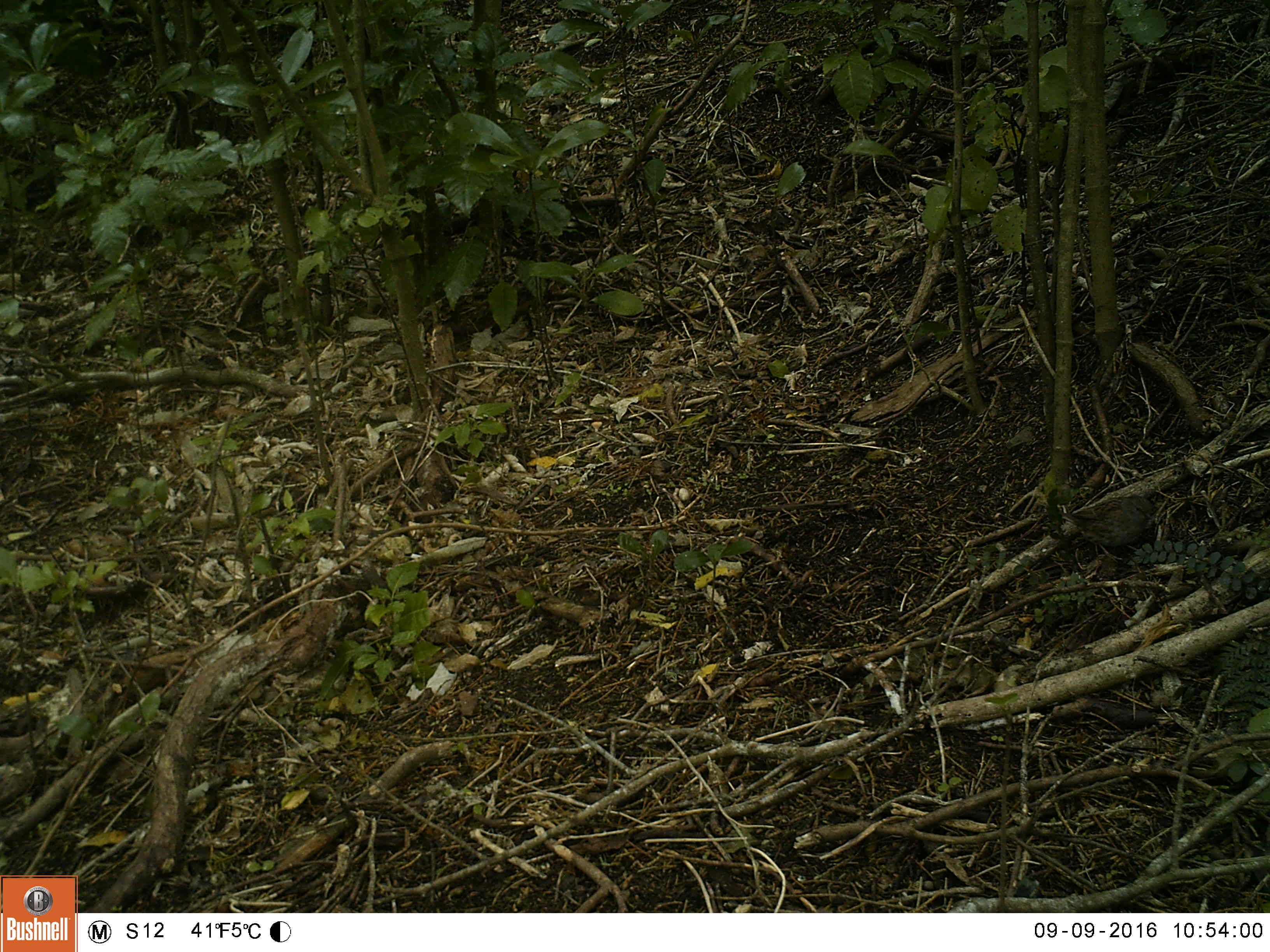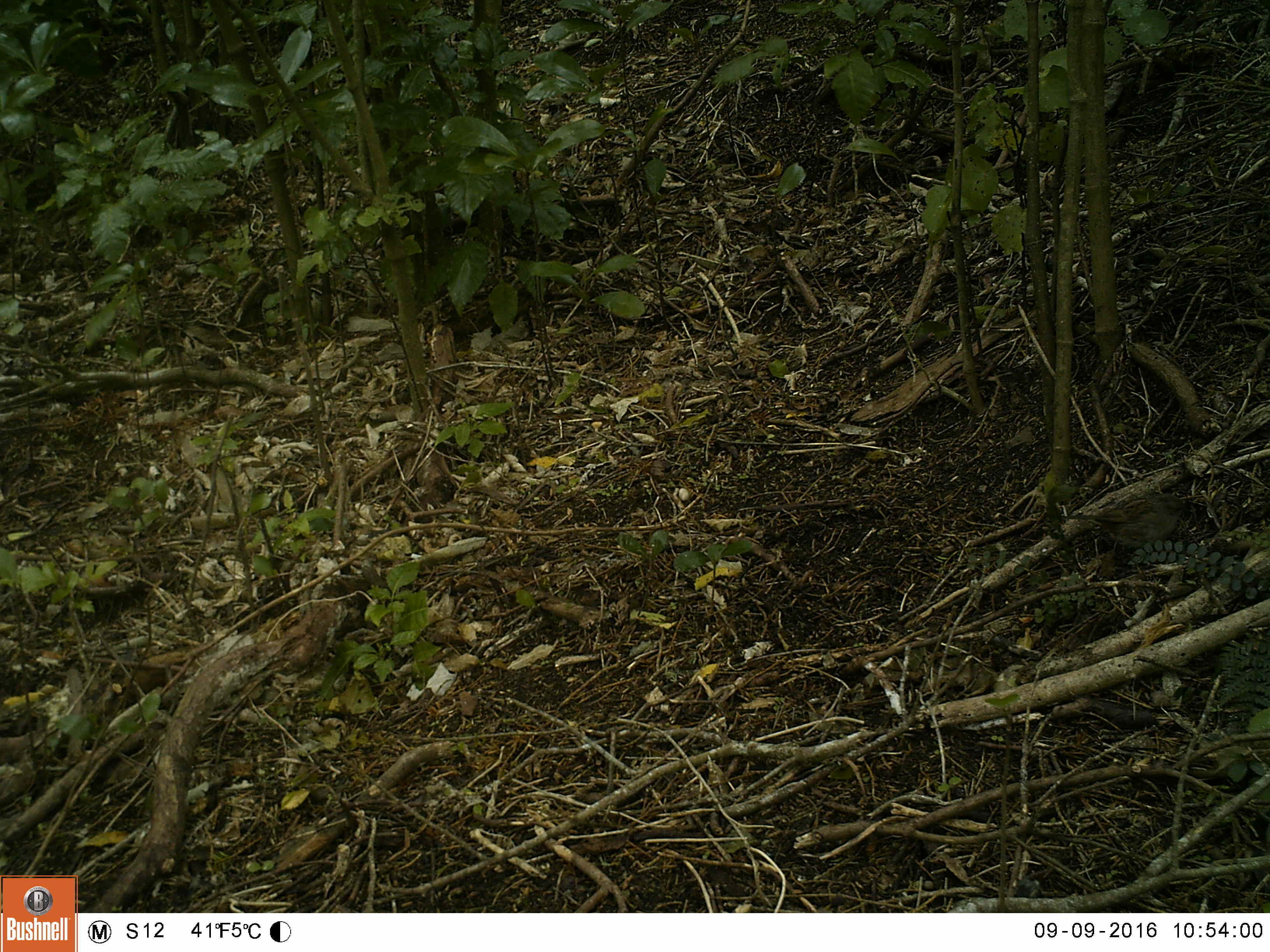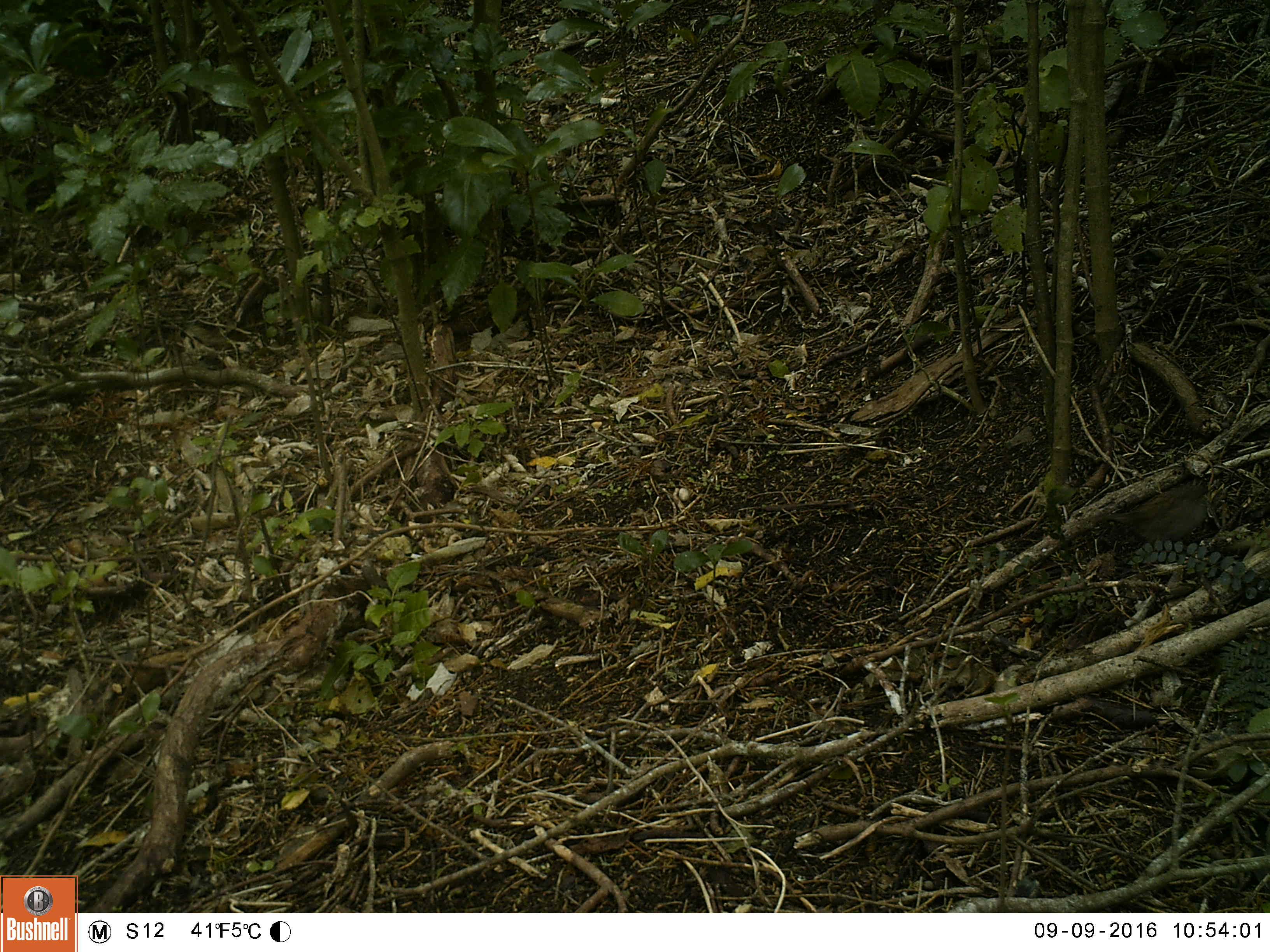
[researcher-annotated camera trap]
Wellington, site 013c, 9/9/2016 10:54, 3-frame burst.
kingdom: Animalia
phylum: Chordata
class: Aves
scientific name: Aves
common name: bird